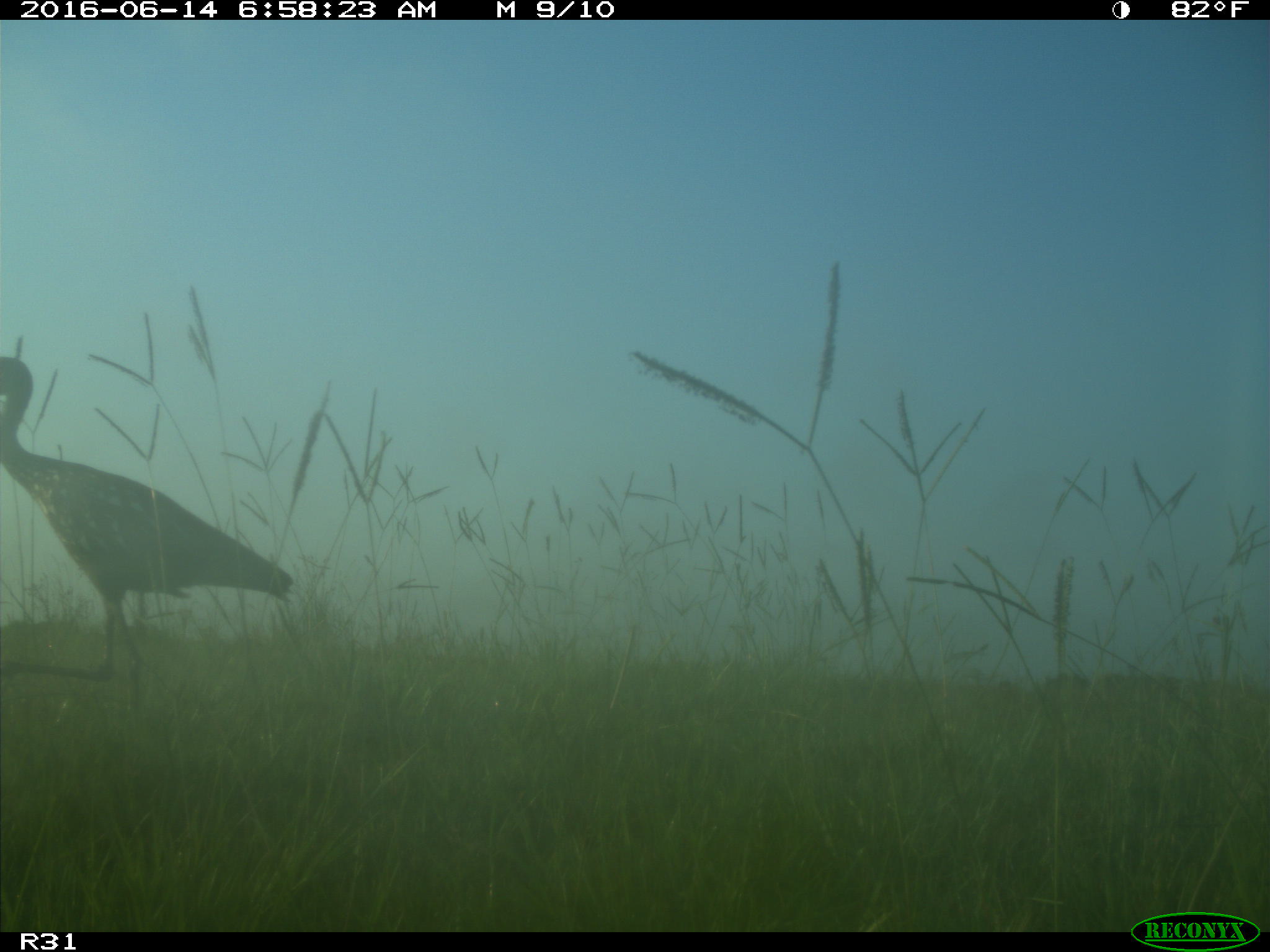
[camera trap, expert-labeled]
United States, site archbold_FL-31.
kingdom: Animalia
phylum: Chordata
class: Aves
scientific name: Aves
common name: birds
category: unidentified bird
Unidentified bird (birds) (Aves).